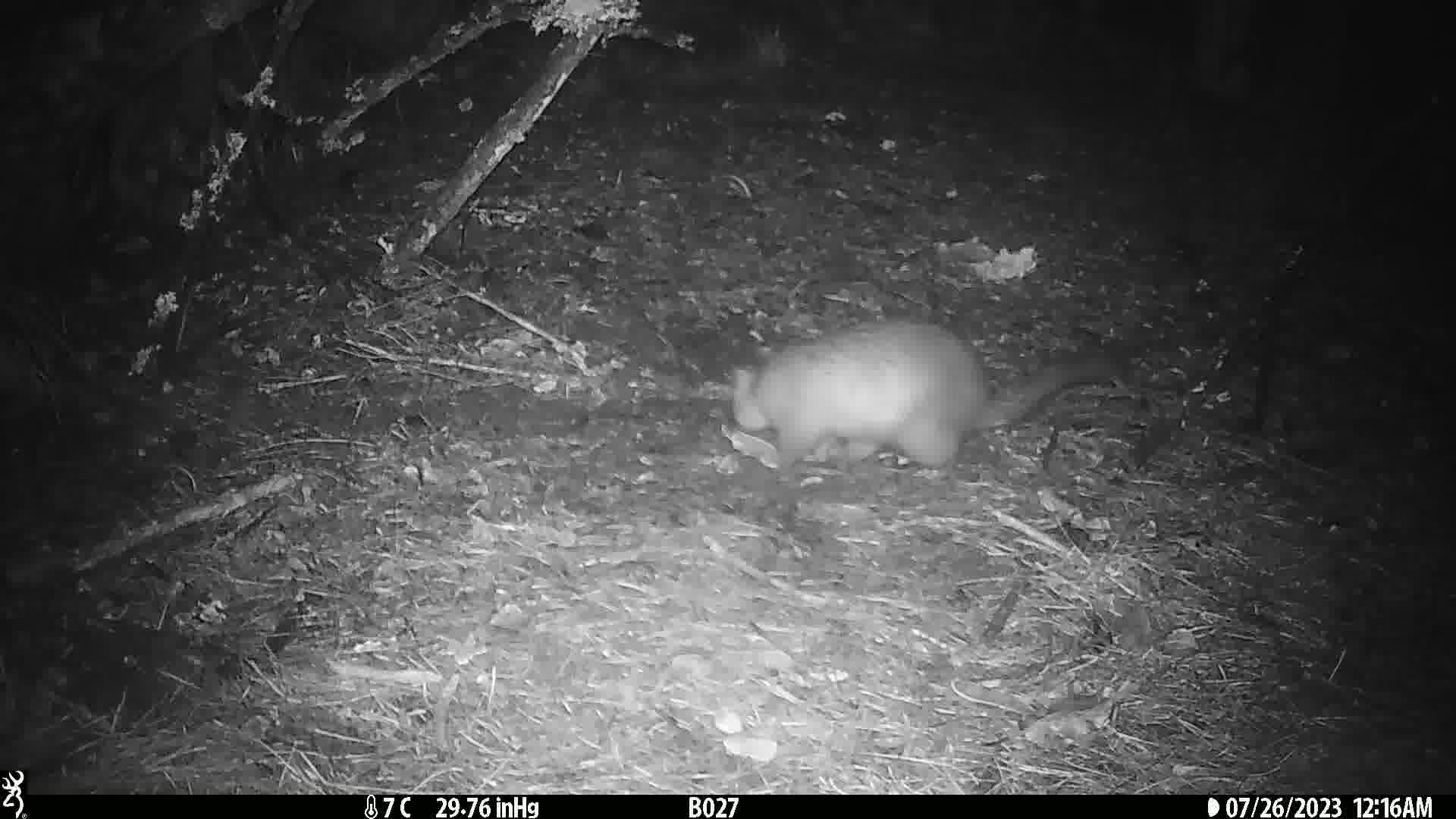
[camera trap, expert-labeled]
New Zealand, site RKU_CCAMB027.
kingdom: Animalia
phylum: Chordata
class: Mammalia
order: Diprotodontia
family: Phalangeridae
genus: Trichosurus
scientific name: Trichosurus vulpecula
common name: common brushtail possum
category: possum